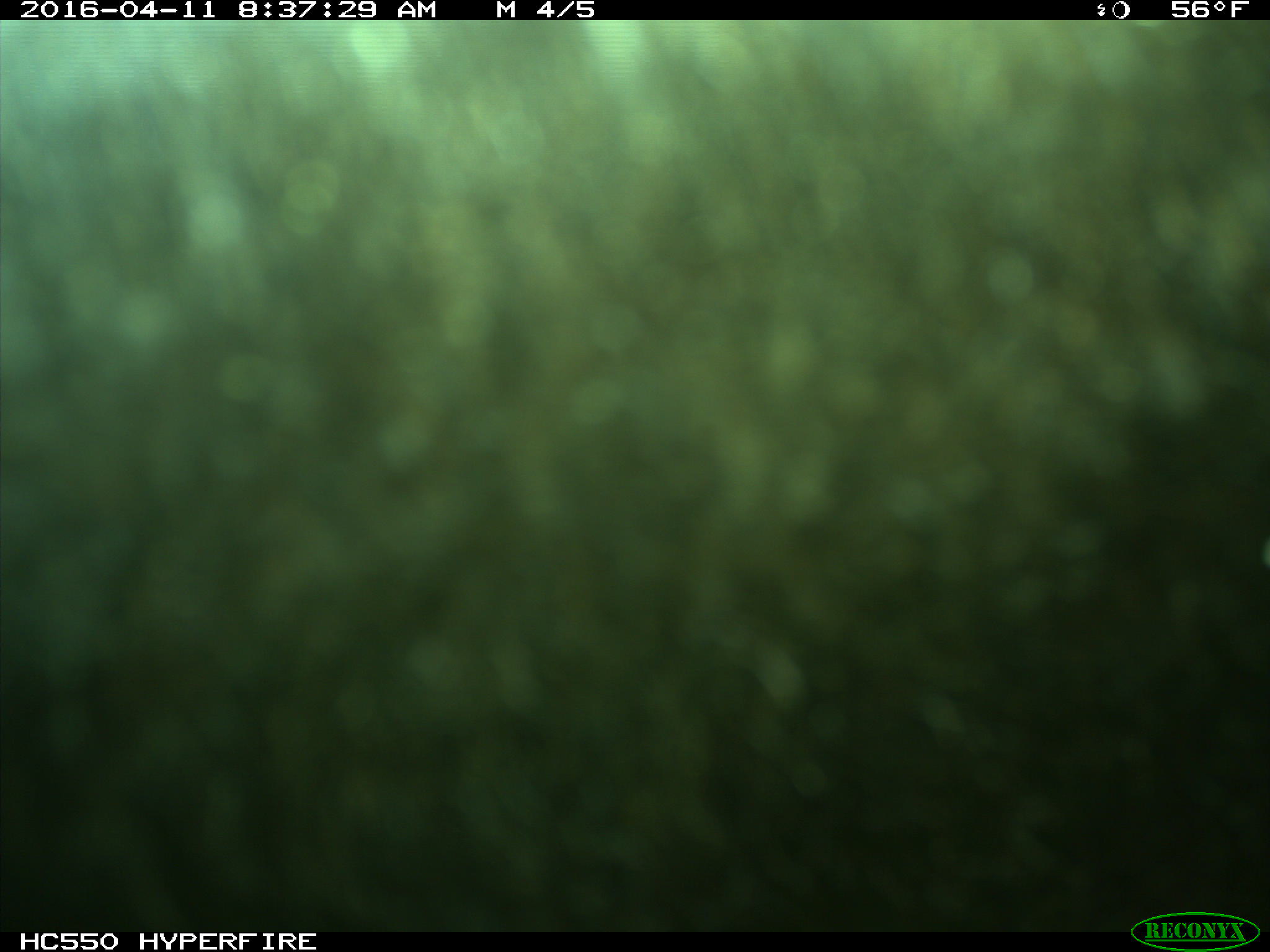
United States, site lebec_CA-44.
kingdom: Animalia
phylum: Chordata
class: Mammalia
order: Artiodactyla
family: Bovidae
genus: Bos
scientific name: Bos taurus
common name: domestic cow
Bos taurus (domestic cow).